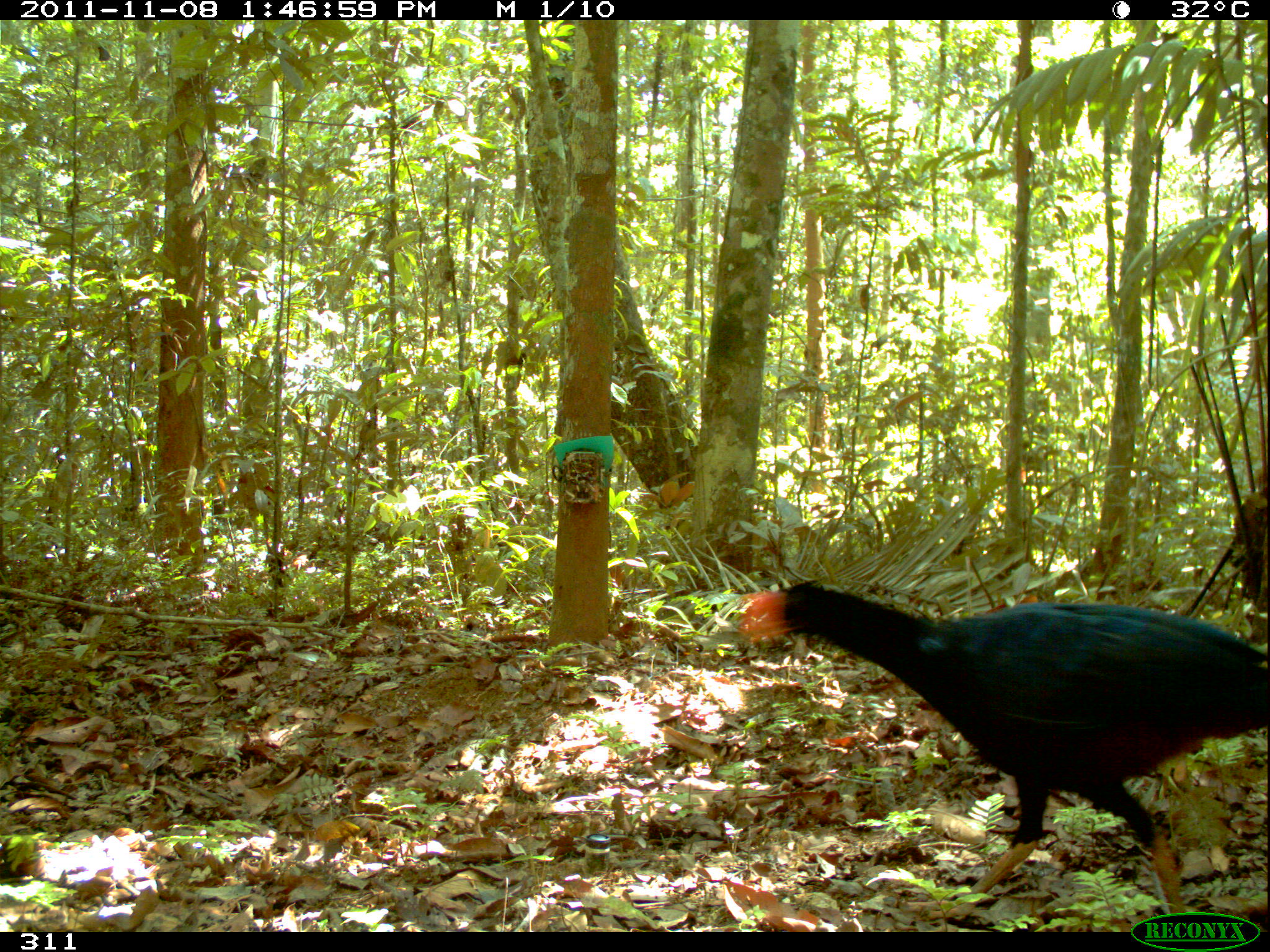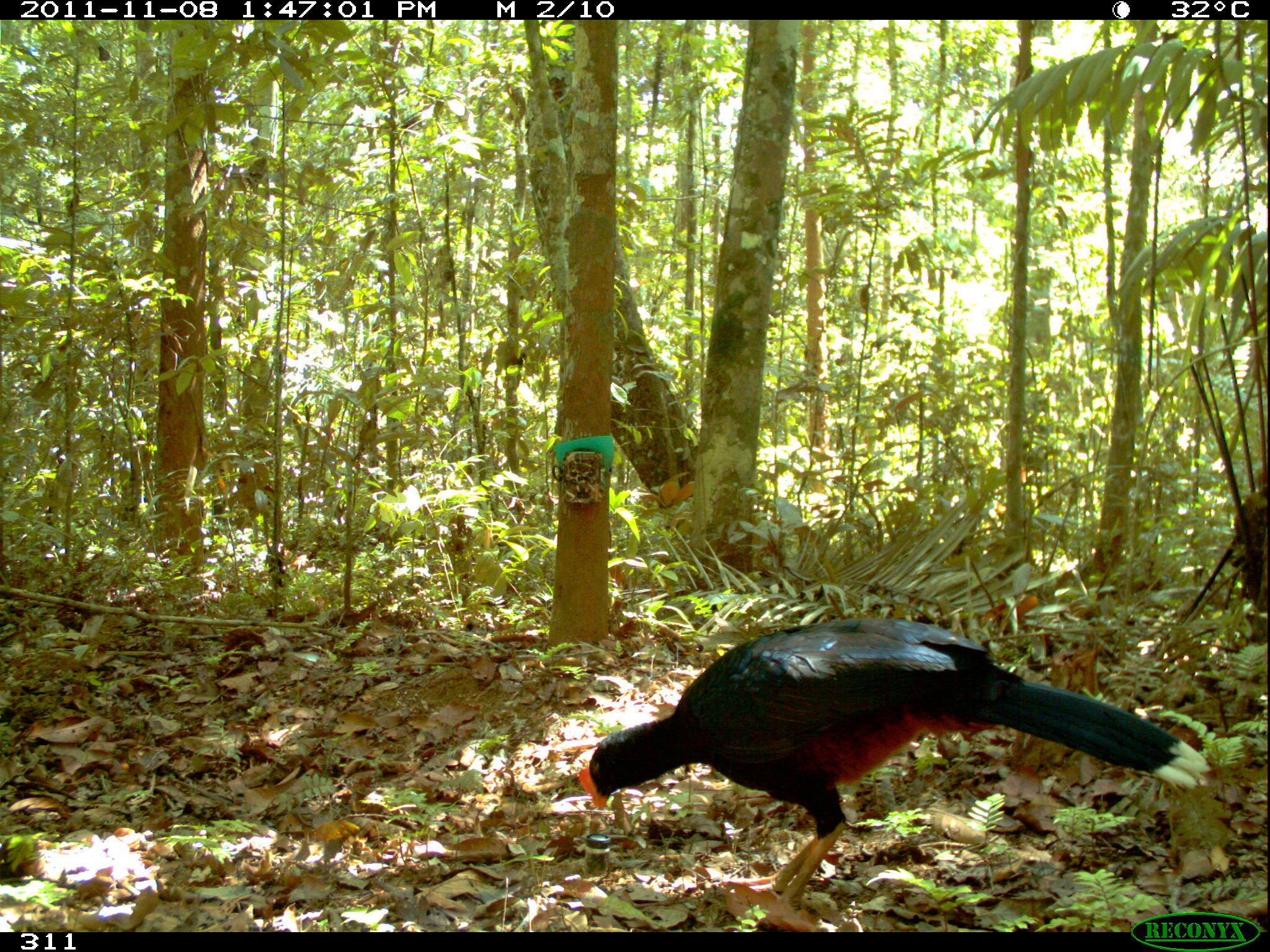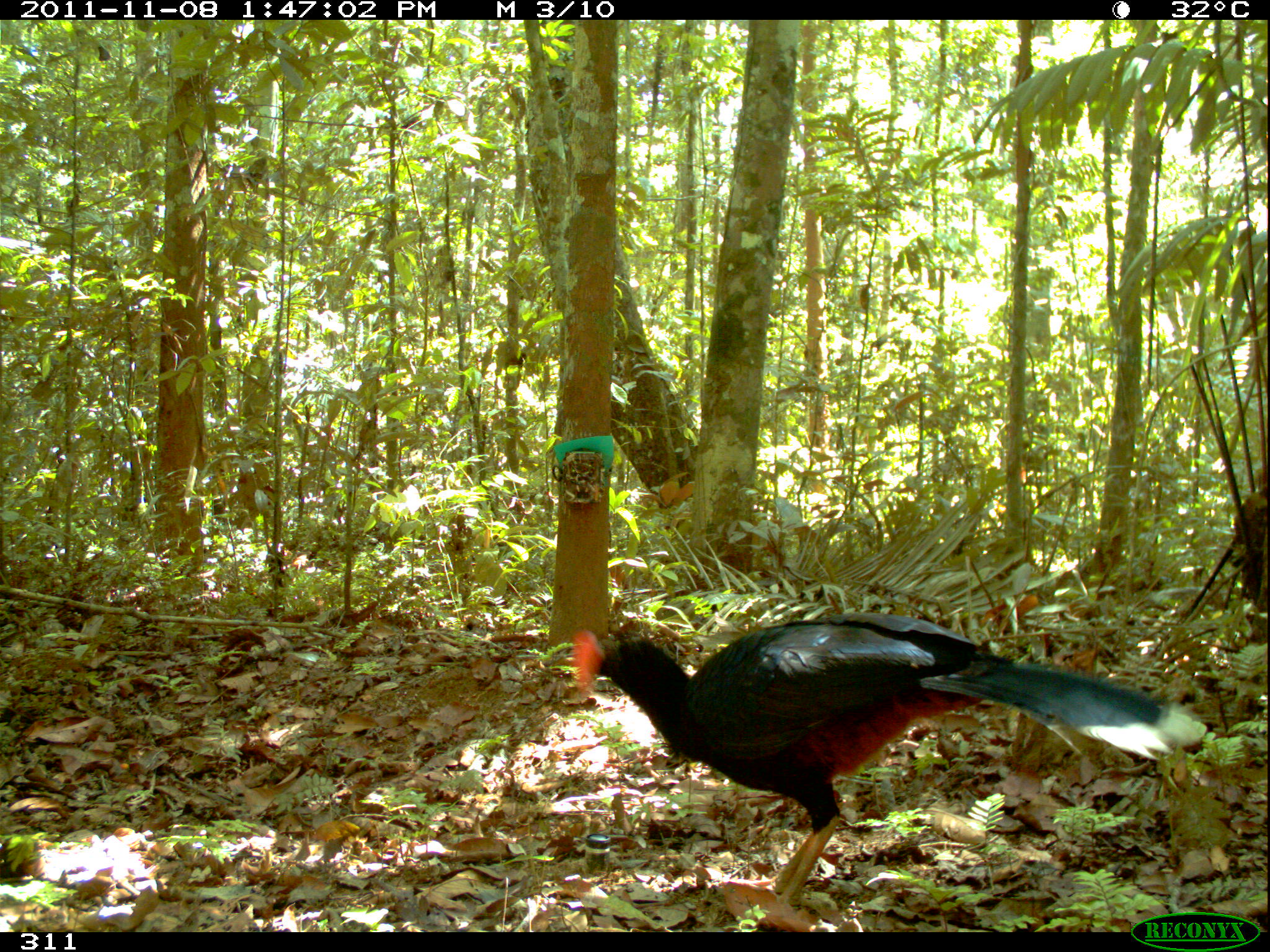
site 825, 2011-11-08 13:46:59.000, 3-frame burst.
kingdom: Animalia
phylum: Chordata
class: Aves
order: Galliformes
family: Cracidae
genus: Mitu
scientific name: Mitu tuberosum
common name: razor-billed curassow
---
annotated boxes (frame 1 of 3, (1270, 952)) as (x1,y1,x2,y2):
mitu tuberosum: (738,580,1270,919)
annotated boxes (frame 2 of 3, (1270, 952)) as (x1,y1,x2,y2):
mitu tuberosum: (576,616,1211,905)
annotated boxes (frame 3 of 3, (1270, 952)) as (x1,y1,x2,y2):
mitu tuberosum: (567,612,1207,910)